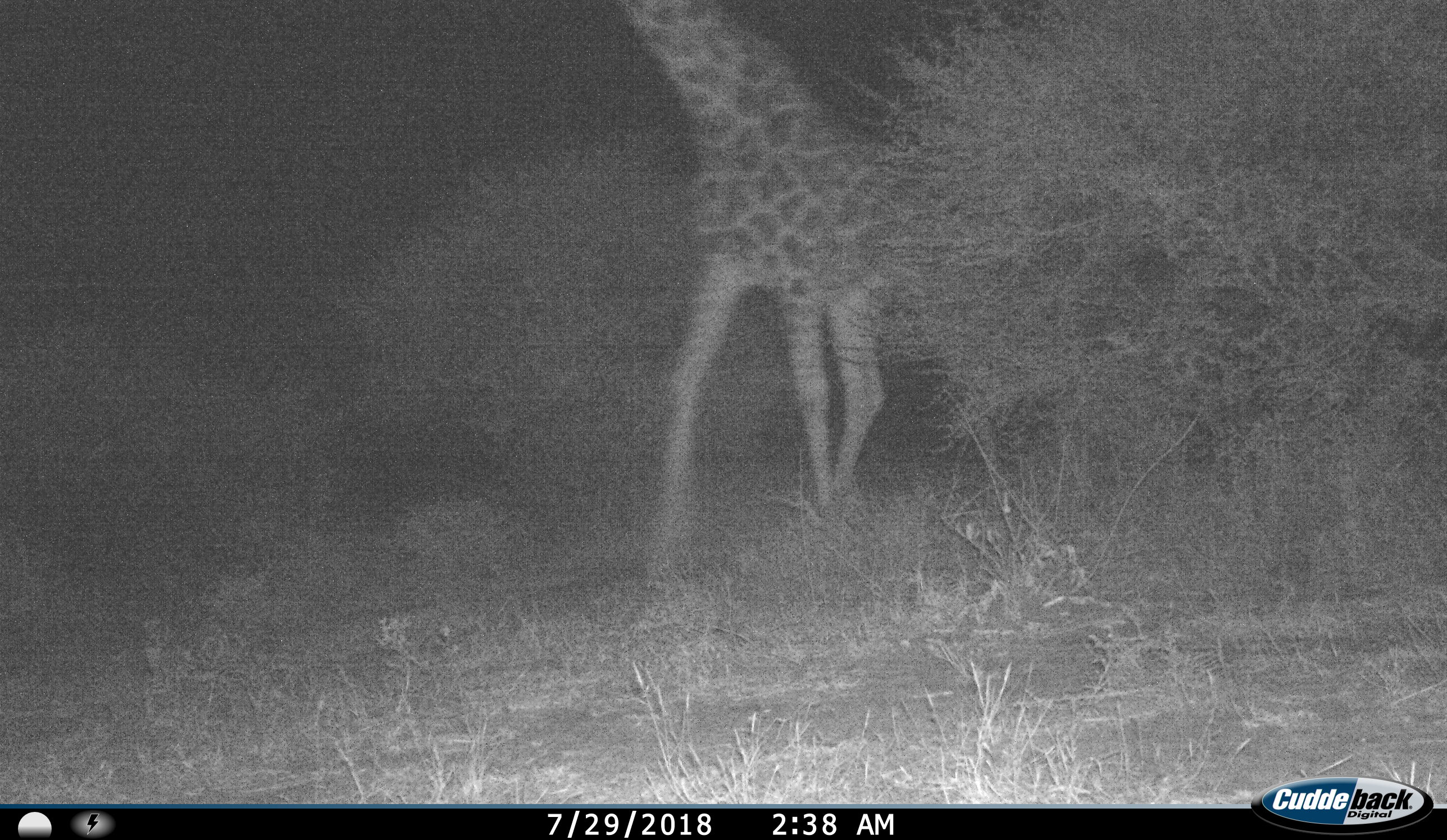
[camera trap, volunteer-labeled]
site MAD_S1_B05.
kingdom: Animalia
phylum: Chordata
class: Mammalia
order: Artiodactyla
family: Giraffidae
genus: Giraffa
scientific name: Giraffa camelopardalis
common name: giraffe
Giraffe (Giraffa camelopardalis), count 1. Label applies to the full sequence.